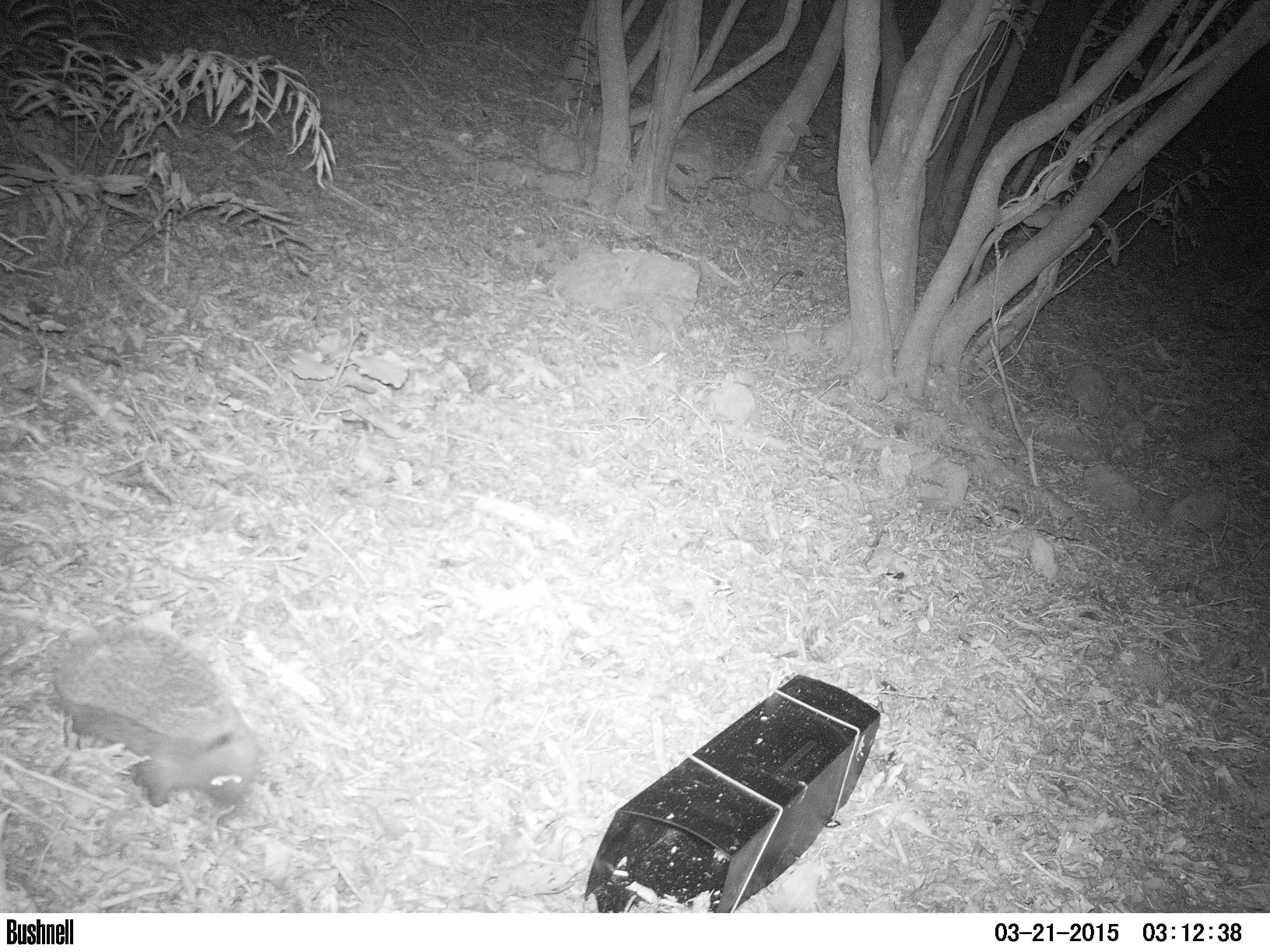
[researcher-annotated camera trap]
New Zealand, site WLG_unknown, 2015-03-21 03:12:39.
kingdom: Animalia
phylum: Chordata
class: Mammalia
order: Eulipotyphla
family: Erinaceidae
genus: Erinaceus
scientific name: Erinaceus europaeus europaeus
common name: european hedgehog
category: hedgehog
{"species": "hedgehog (european hedgehog) (Erinaceus europaeus europaeus)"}